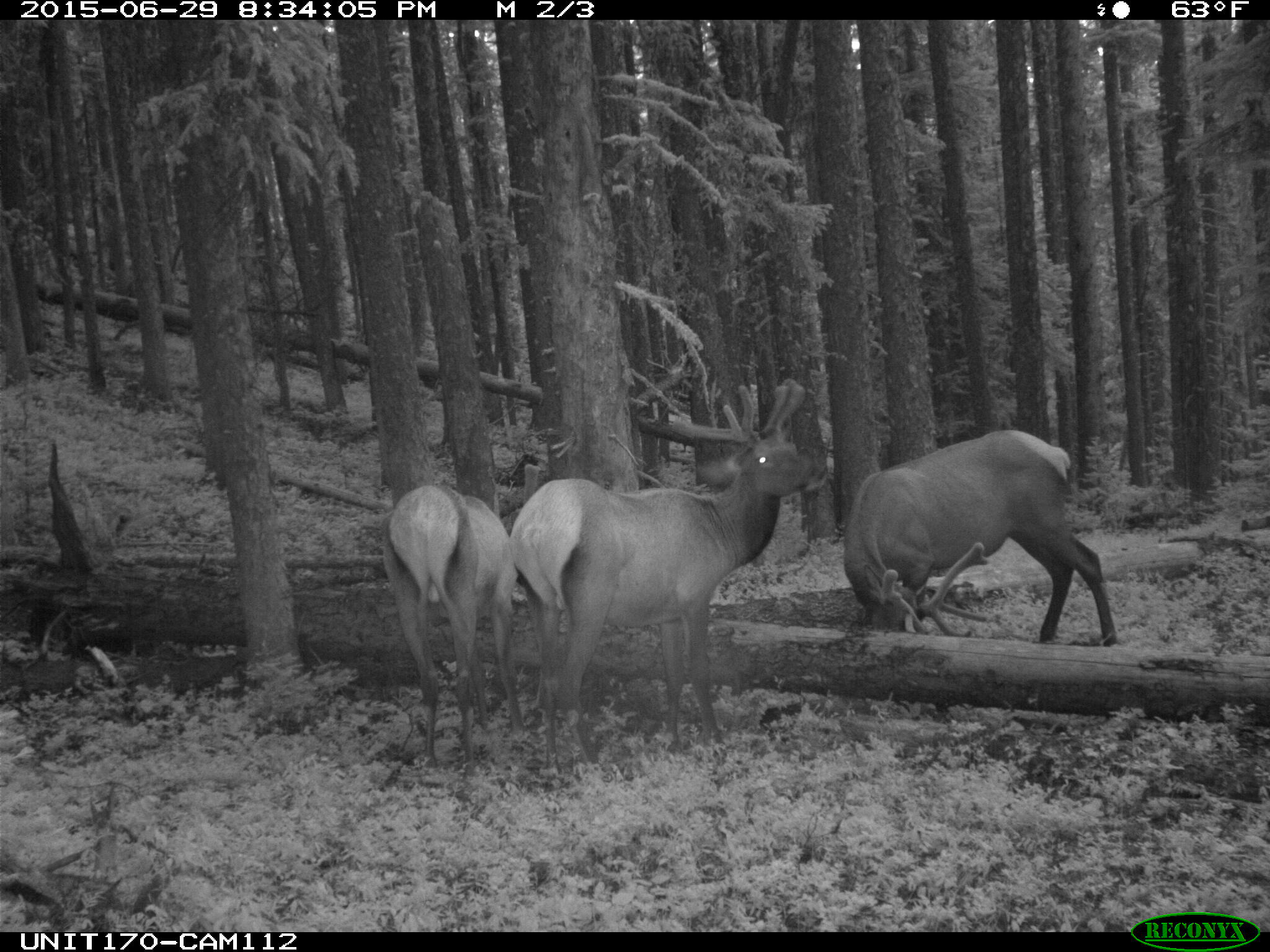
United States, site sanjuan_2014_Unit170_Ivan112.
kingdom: Animalia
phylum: Chordata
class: Mammalia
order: Artiodactyla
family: Cervidae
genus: Cervus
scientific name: Cervus elaphus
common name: red deer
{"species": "Cervus elaphus (red deer)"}